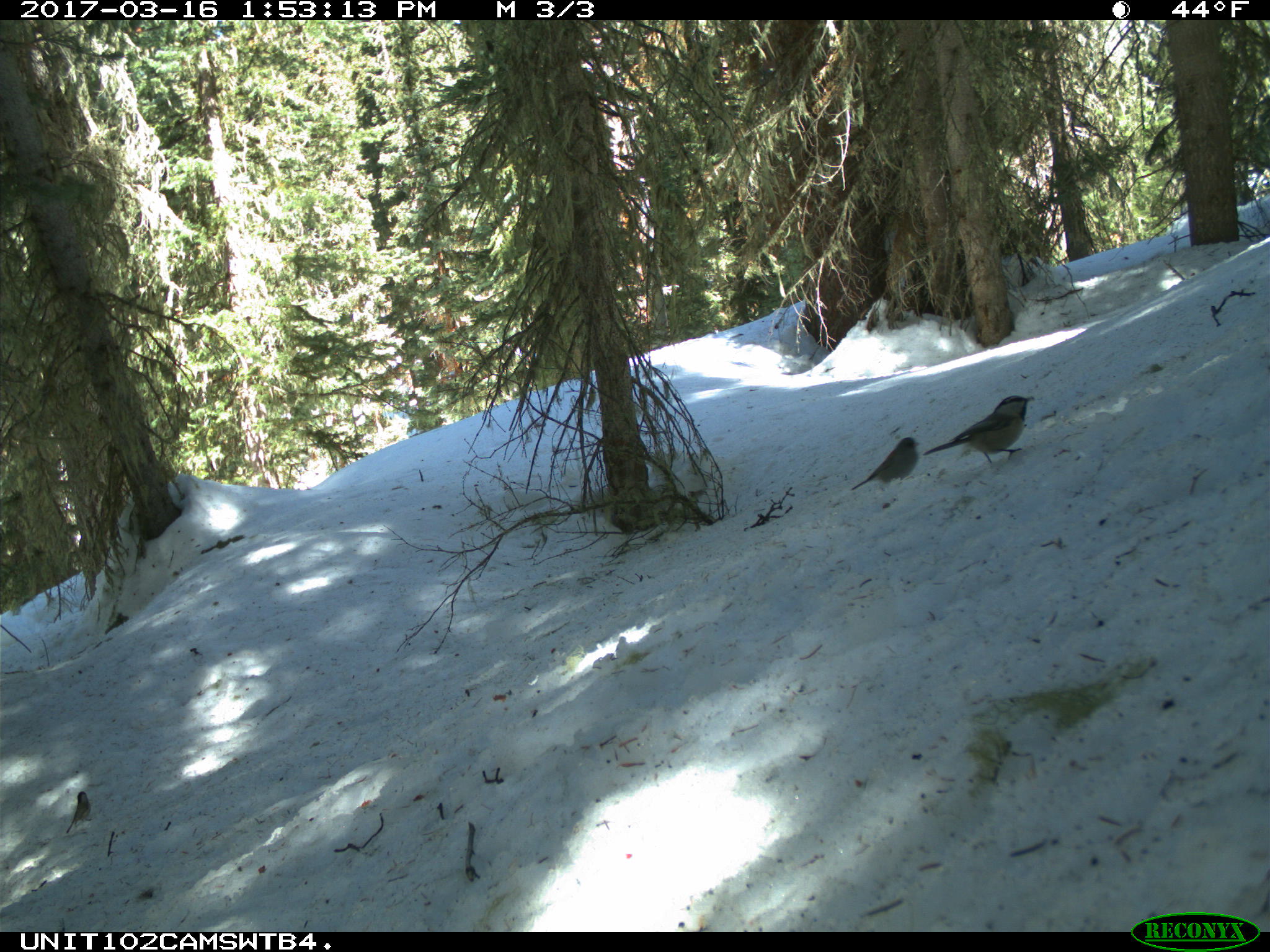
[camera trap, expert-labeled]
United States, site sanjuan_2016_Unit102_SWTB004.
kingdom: Animalia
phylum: Chordata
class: Aves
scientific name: Aves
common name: birds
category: unidentified bird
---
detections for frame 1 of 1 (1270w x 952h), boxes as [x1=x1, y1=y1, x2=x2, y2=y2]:
animal: [x1=921, y1=395, x2=1034, y2=465]; [x1=850, y1=436, x2=921, y2=491]; [x1=66, y1=791, x2=92, y2=834]